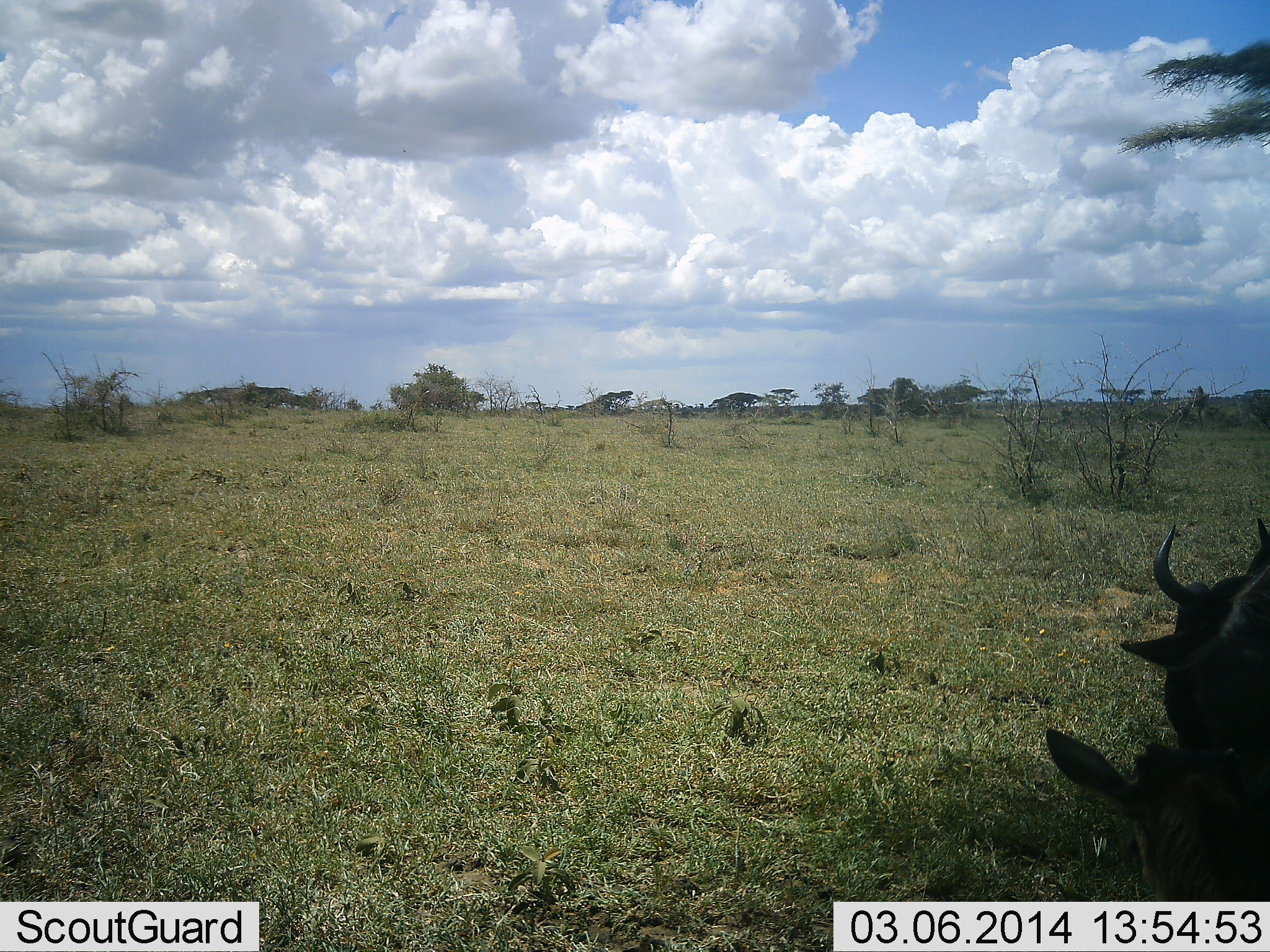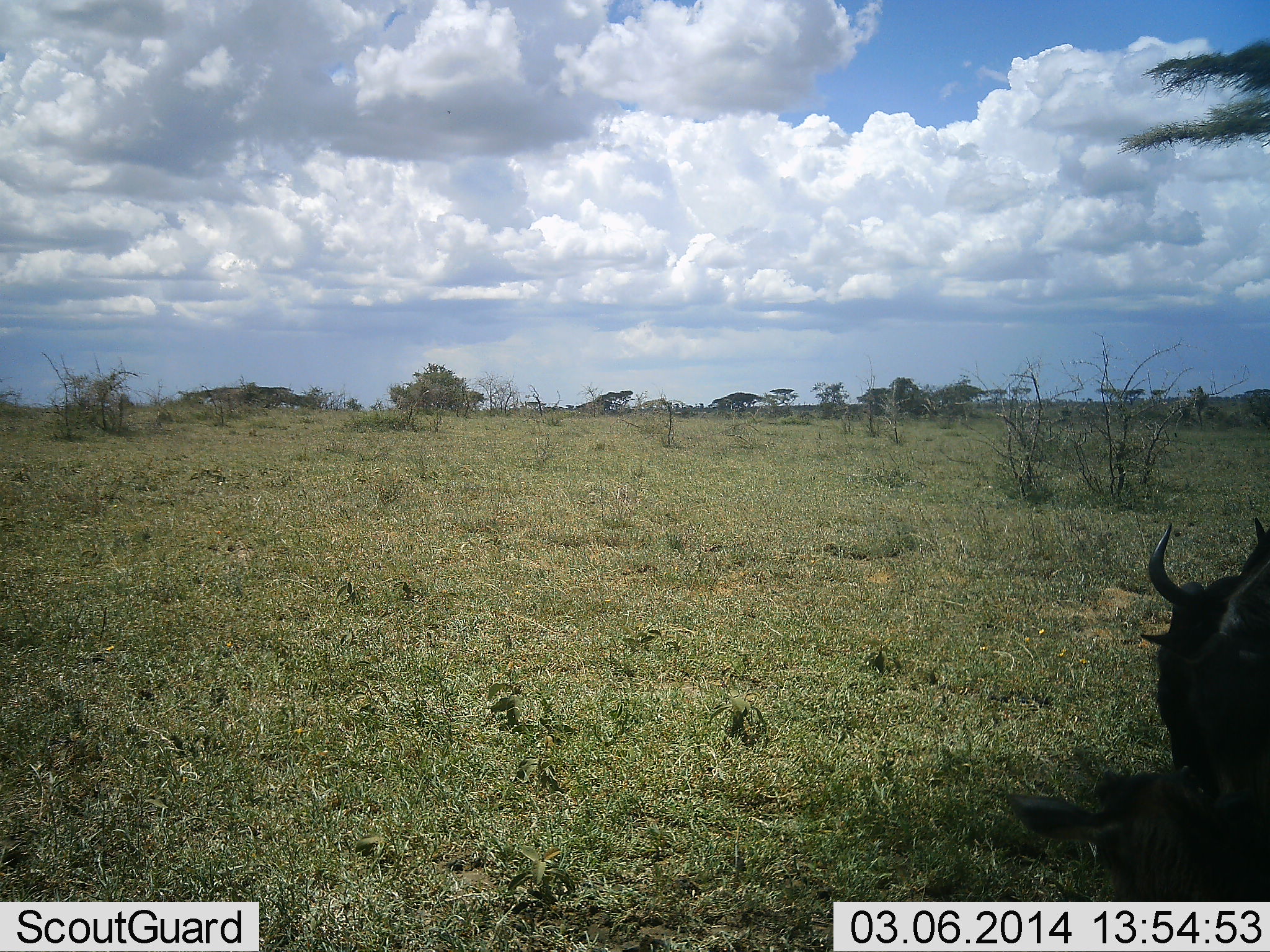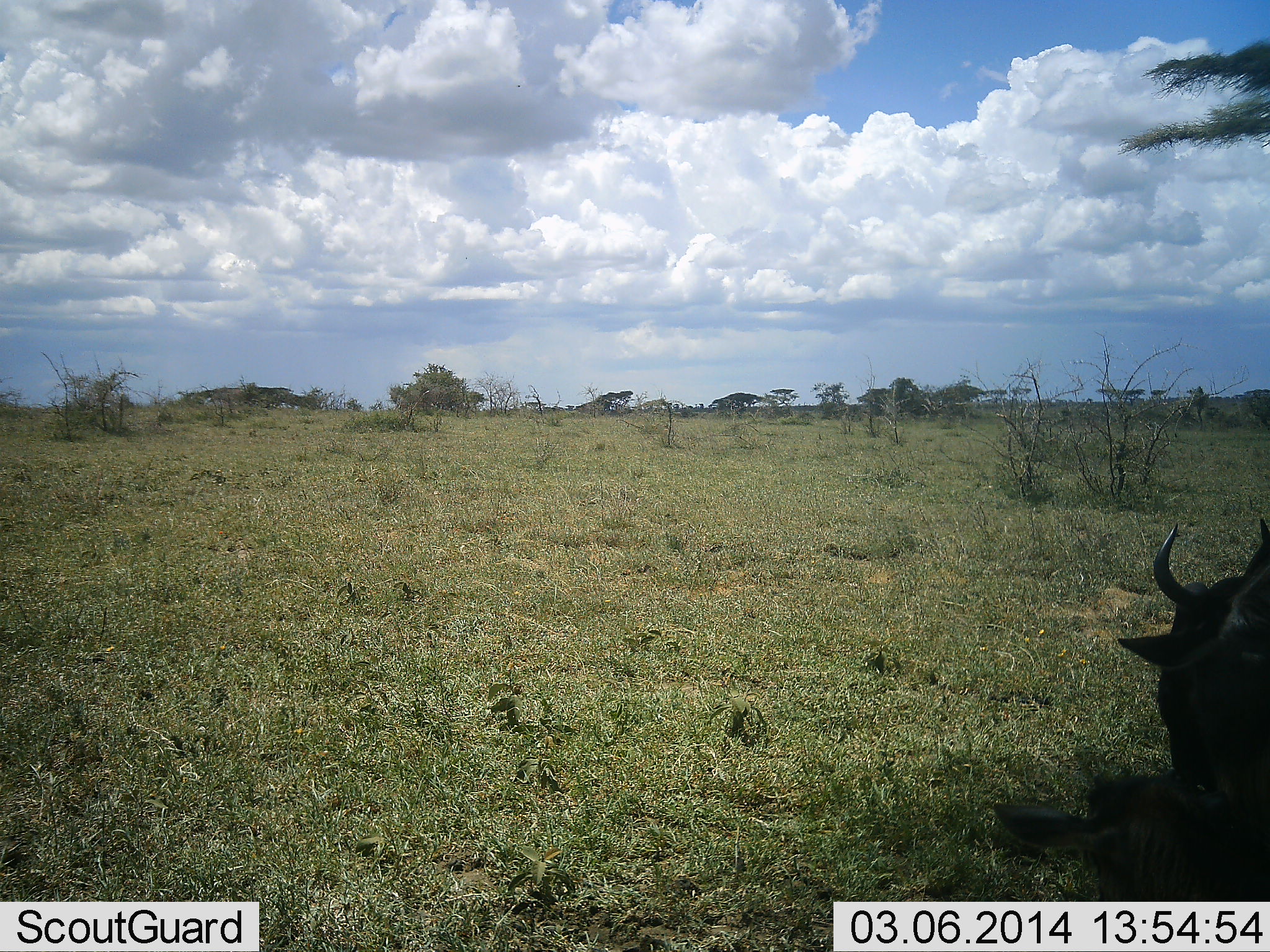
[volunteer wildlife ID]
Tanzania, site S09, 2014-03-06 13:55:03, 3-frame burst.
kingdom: Animalia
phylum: Chordata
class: Mammalia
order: Artiodactyla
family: Bovidae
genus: Connochaetes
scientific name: Connochaetes taurinus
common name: blue wildebeest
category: wildebeest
Wildebeest (blue wildebeest) (Connochaetes taurinus), count 2. Behavior (volunteer vote fractions): standing 30%, resting 52%, moving 2%, interacting 9%. Young present (vote fraction): 24%. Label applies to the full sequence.